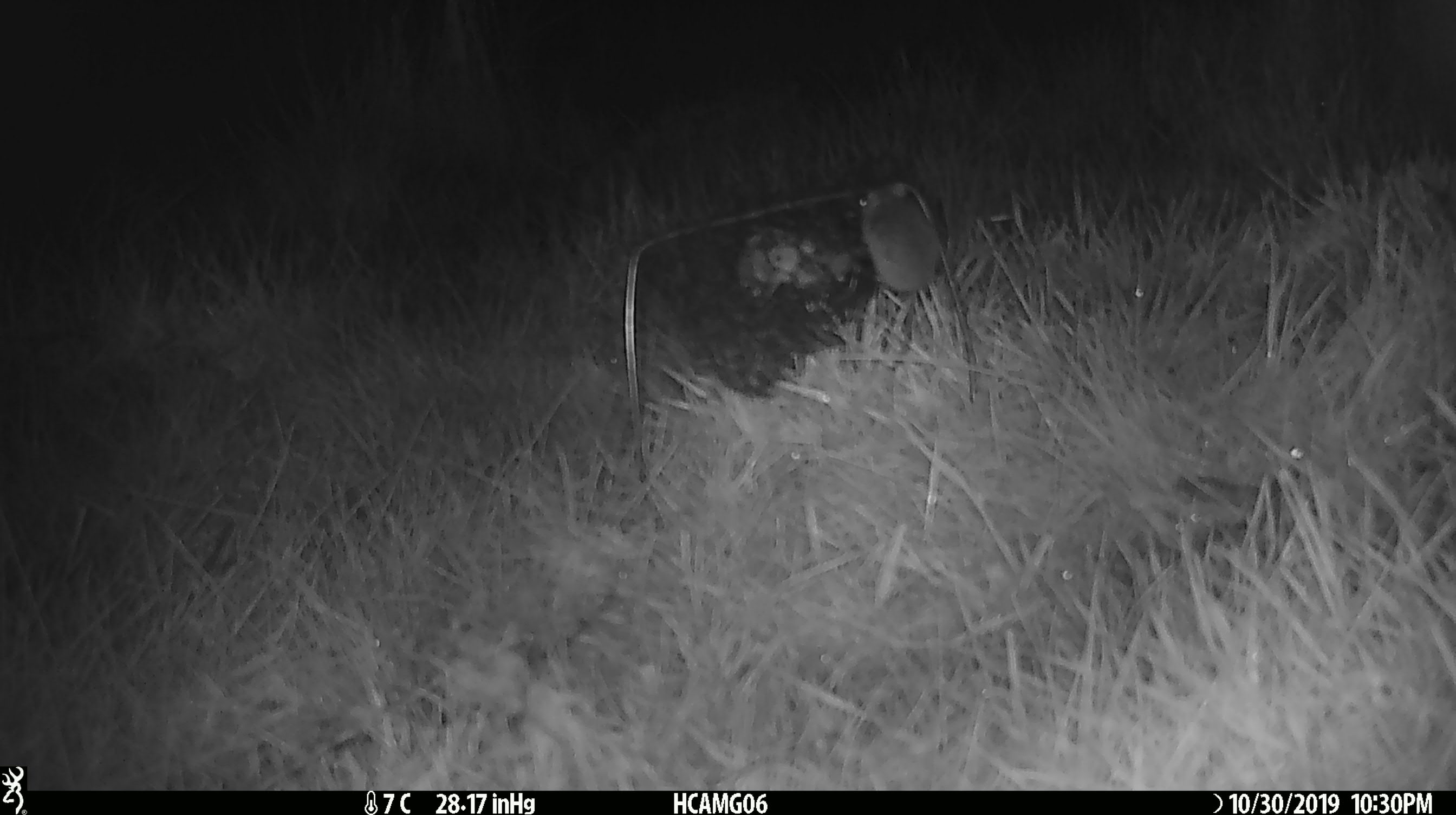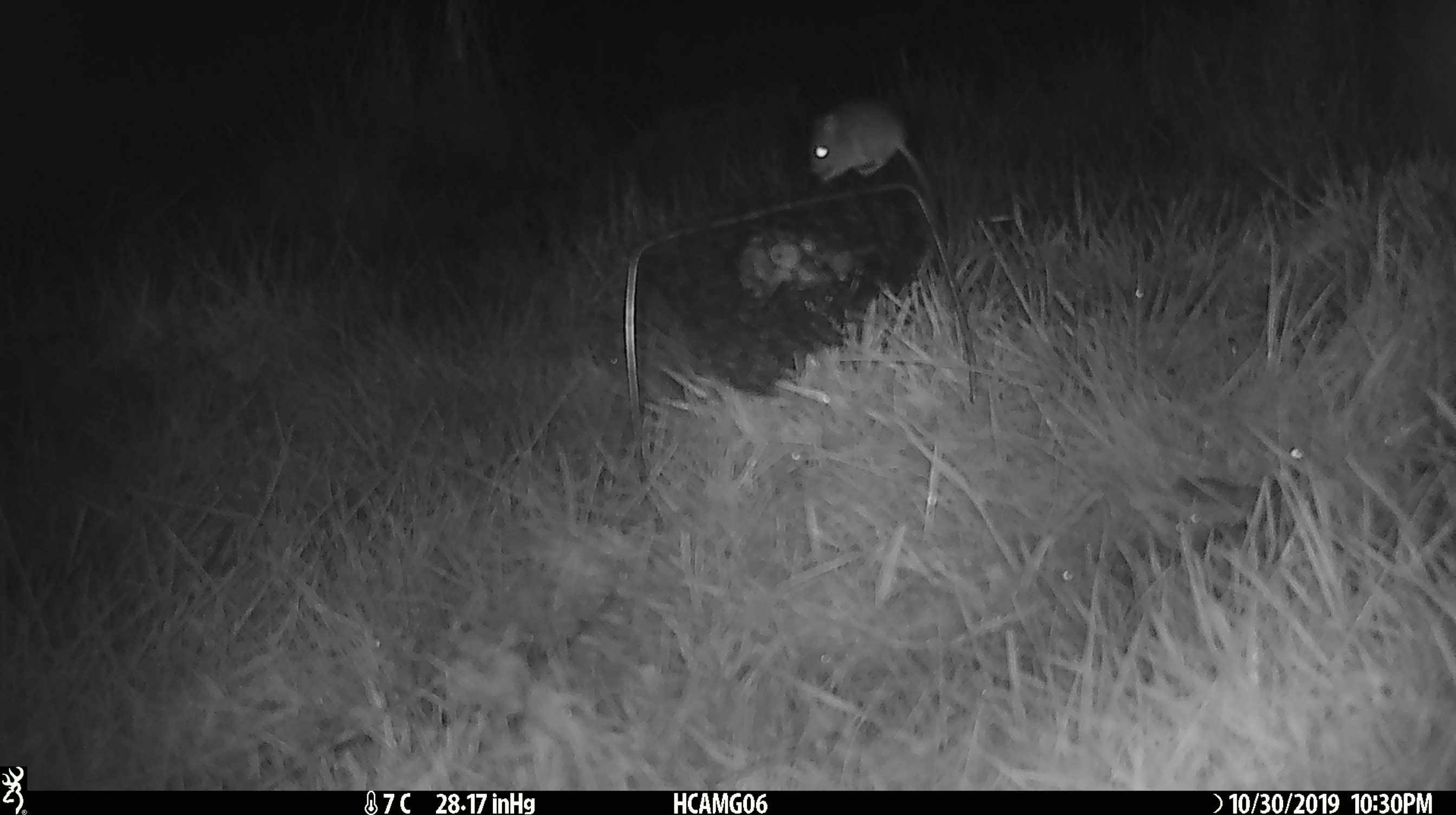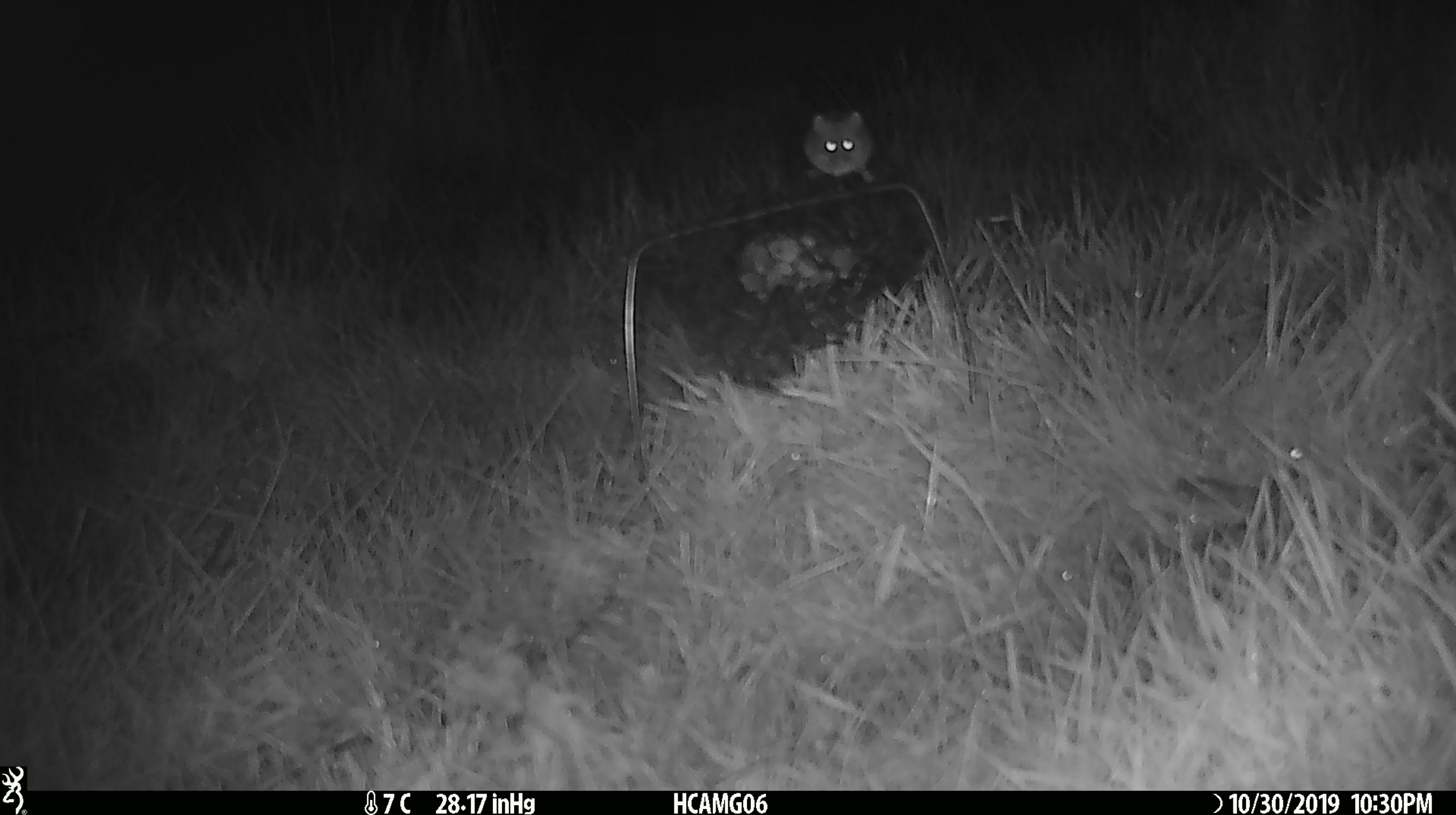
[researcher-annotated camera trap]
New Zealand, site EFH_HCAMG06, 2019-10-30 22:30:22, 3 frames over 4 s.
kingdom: Animalia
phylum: Chordata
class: Mammalia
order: Rodentia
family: Muridae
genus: Mus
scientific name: Mus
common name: mouse